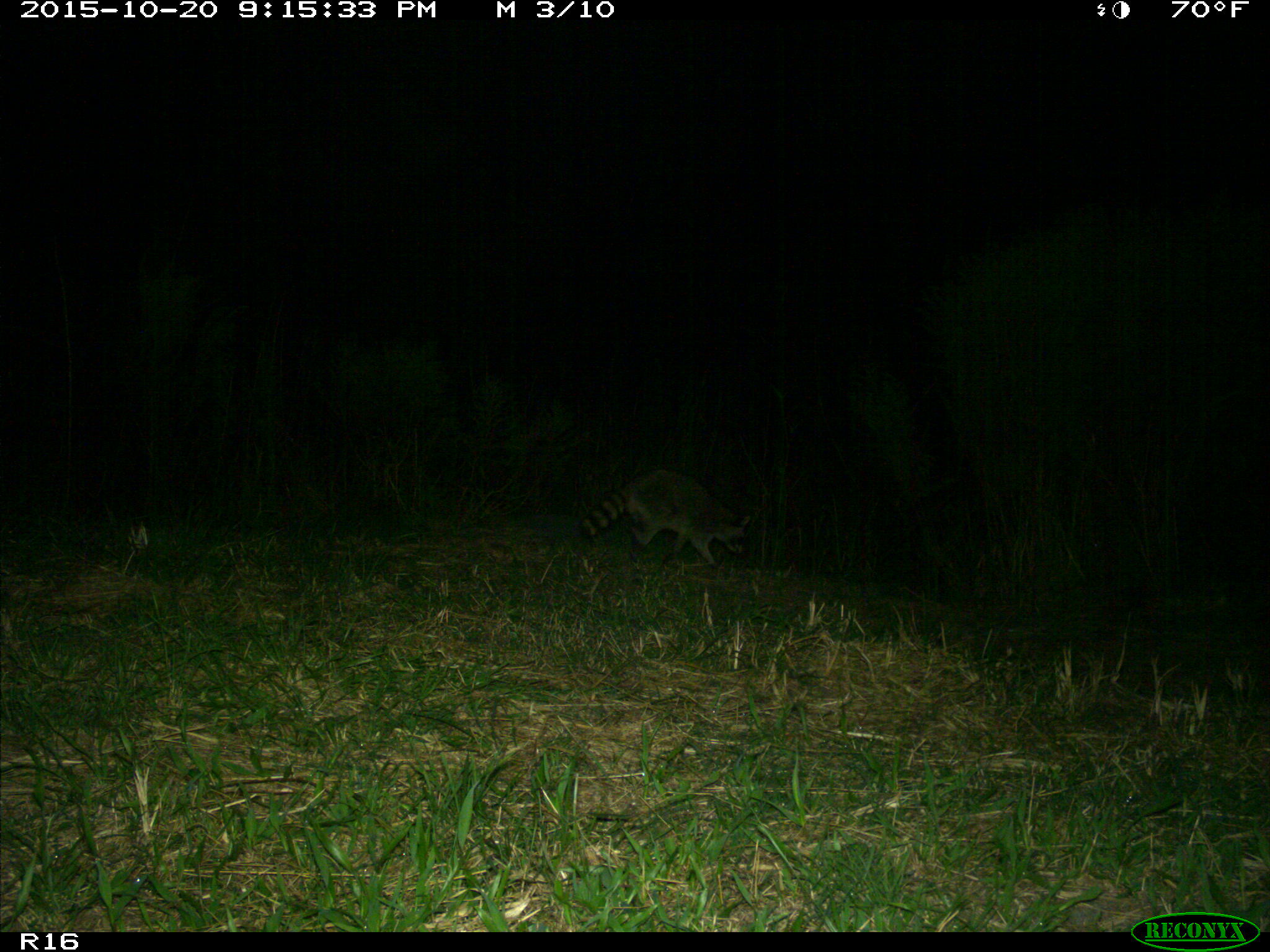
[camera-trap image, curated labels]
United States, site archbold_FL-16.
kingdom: Animalia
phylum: Chordata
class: Mammalia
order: Carnivora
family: Procyonidae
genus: Procyon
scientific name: Procyon lotor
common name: common raccoon